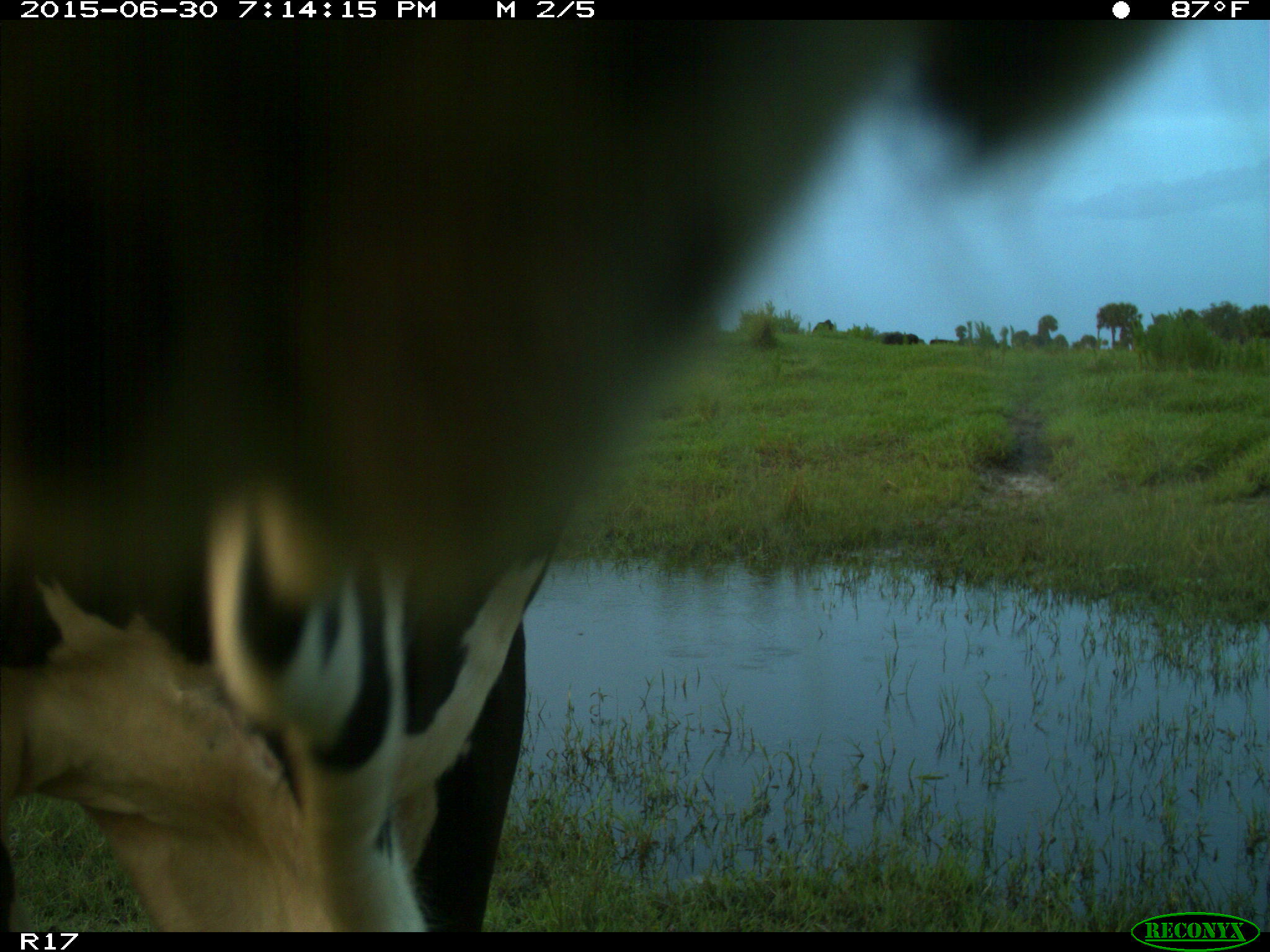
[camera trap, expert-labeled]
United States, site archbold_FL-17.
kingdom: Animalia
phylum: Chordata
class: Mammalia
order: Artiodactyla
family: Bovidae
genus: Bos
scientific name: Bos taurus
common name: domestic cow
Bos taurus (domestic cow).